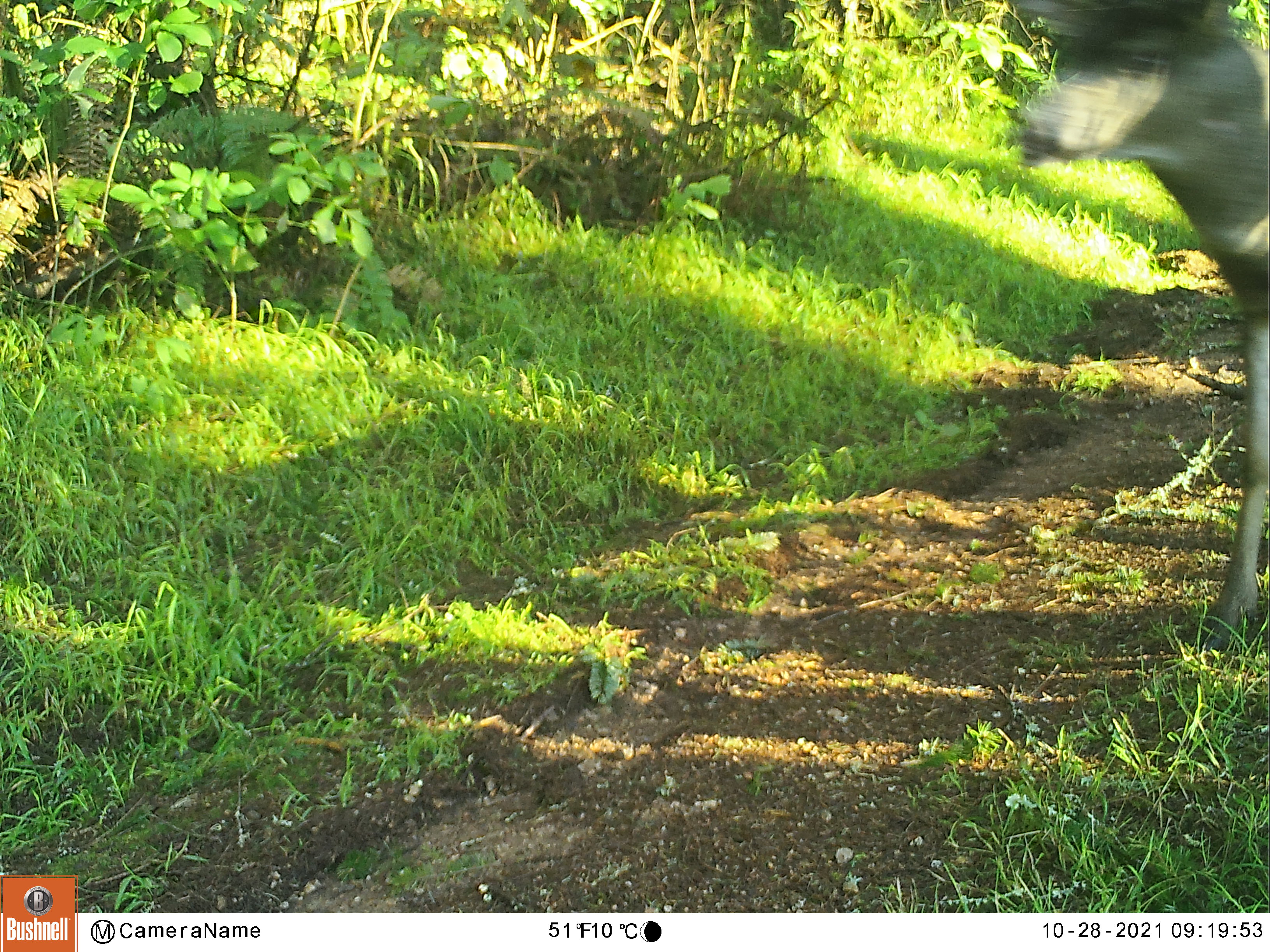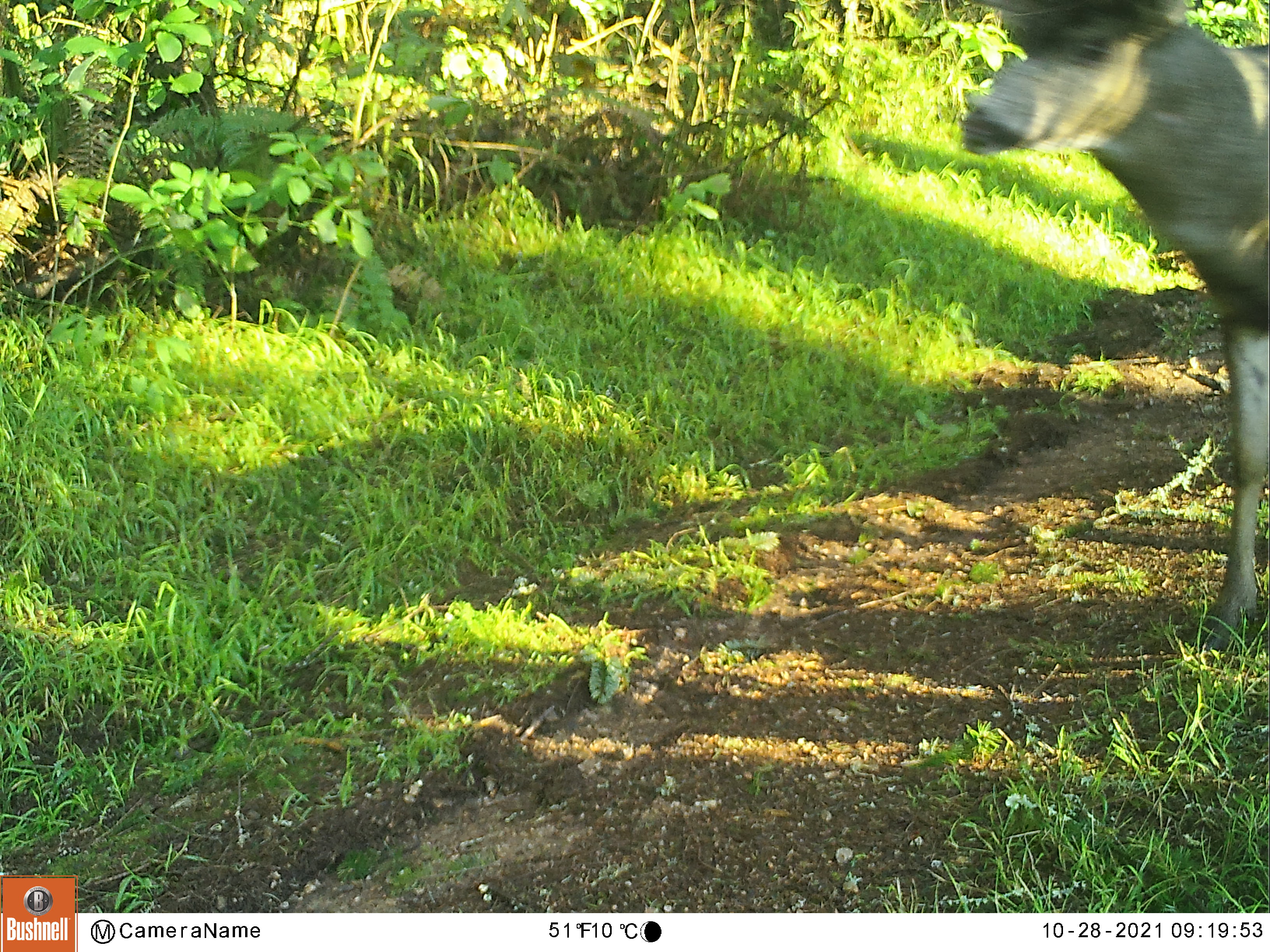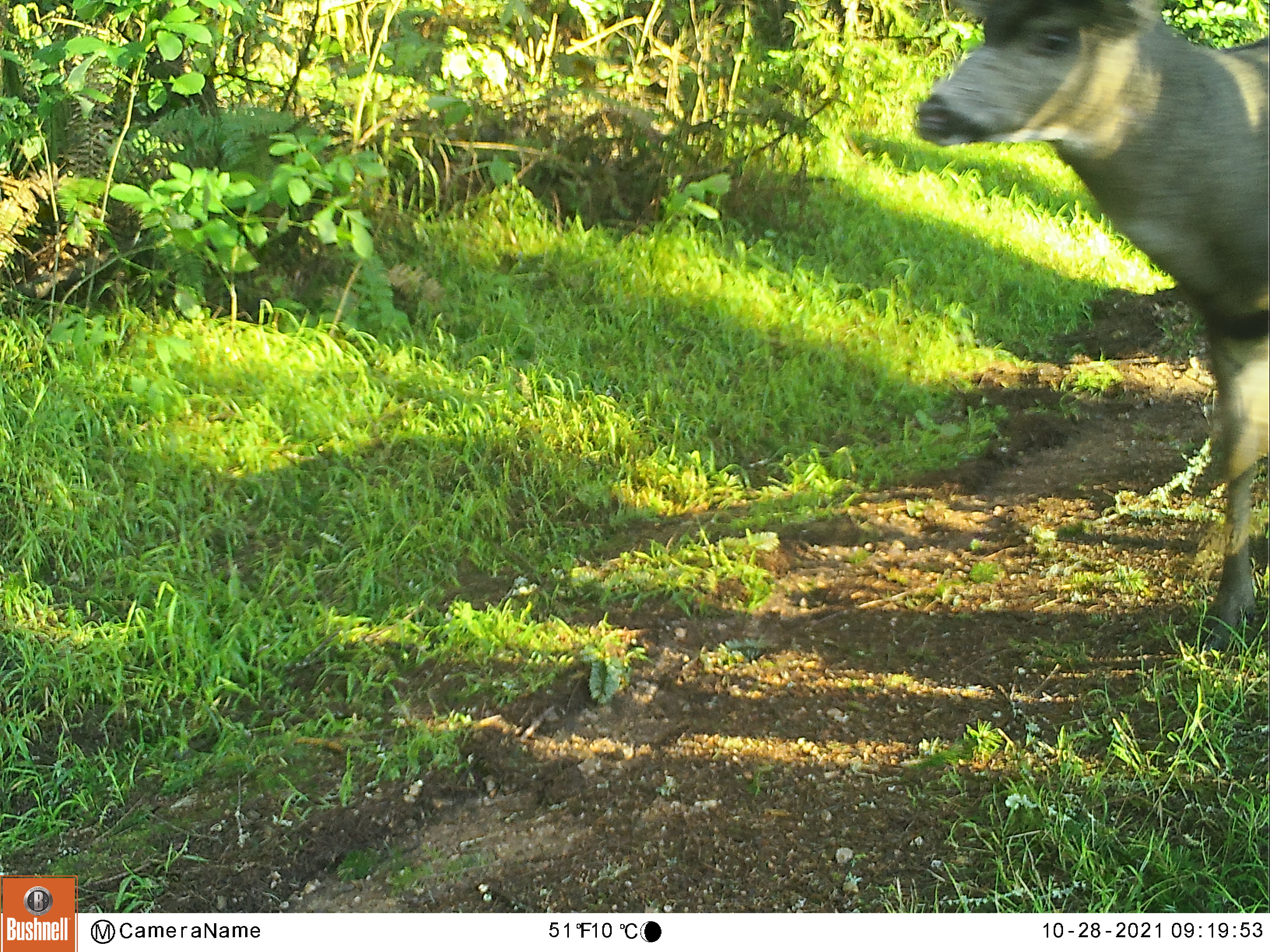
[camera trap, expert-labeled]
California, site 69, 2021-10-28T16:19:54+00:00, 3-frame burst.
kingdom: Animalia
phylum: Chordata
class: Mammalia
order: Artiodactyla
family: Cervidae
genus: Odocoileus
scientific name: Odocoileus hemionus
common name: mule deer